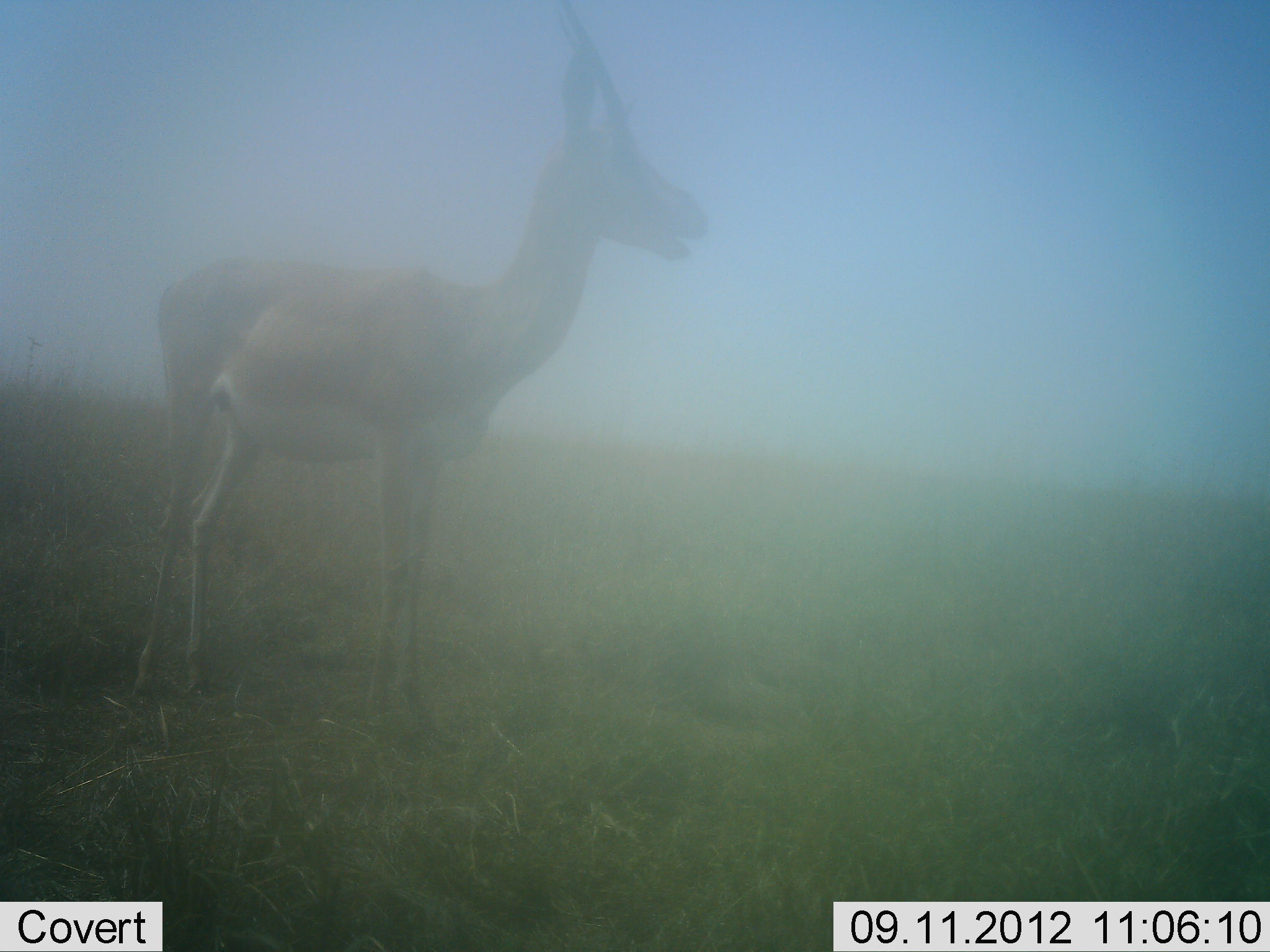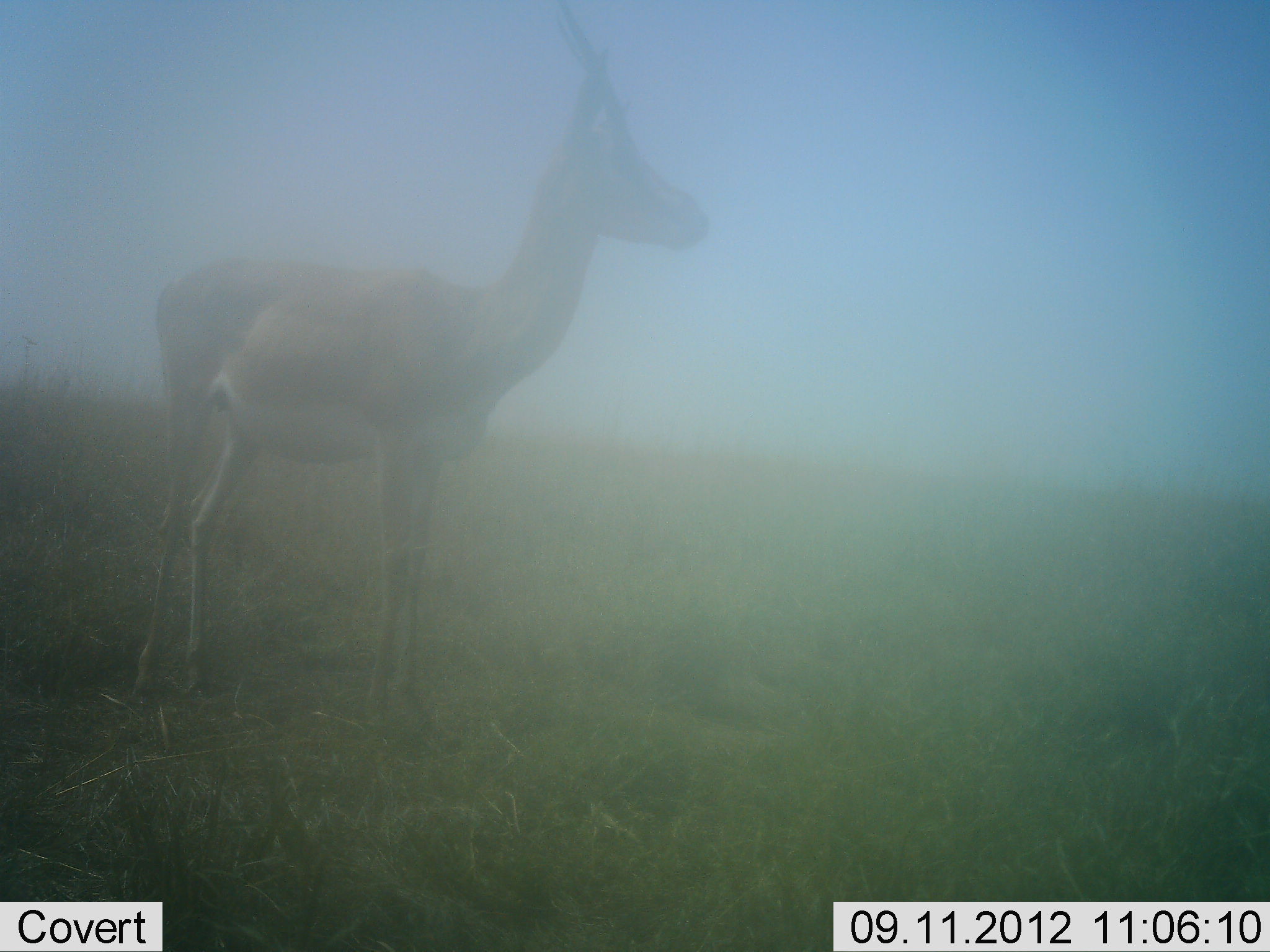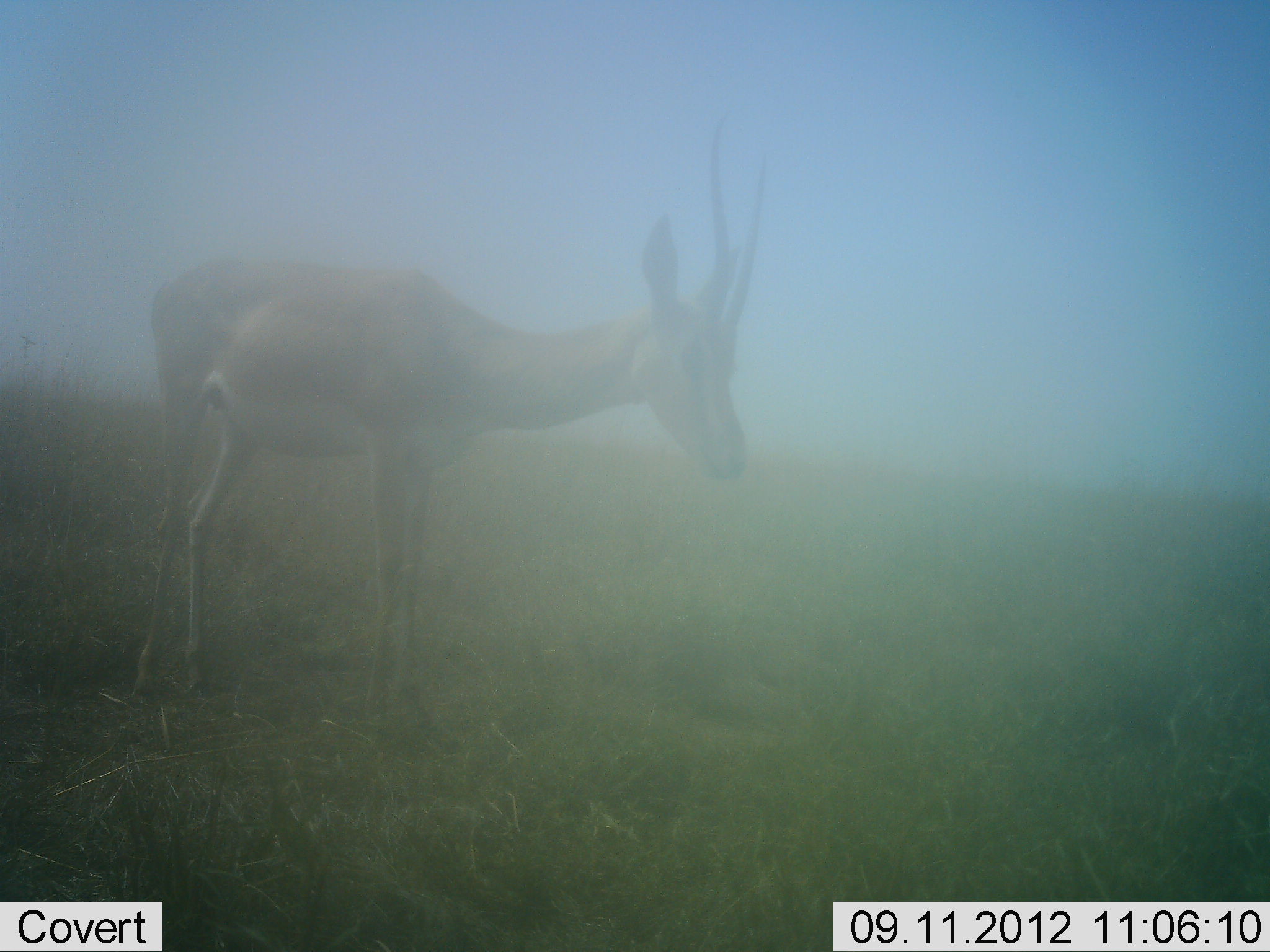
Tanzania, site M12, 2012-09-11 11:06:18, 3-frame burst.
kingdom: Animalia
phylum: Chordata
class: Mammalia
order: Artiodactyla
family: Bovidae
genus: Nanger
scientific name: Nanger granti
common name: grant's gazelle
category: gazellegrants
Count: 1.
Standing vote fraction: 90%.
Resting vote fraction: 0%.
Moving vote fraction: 0%.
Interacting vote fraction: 0%.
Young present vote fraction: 0%.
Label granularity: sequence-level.